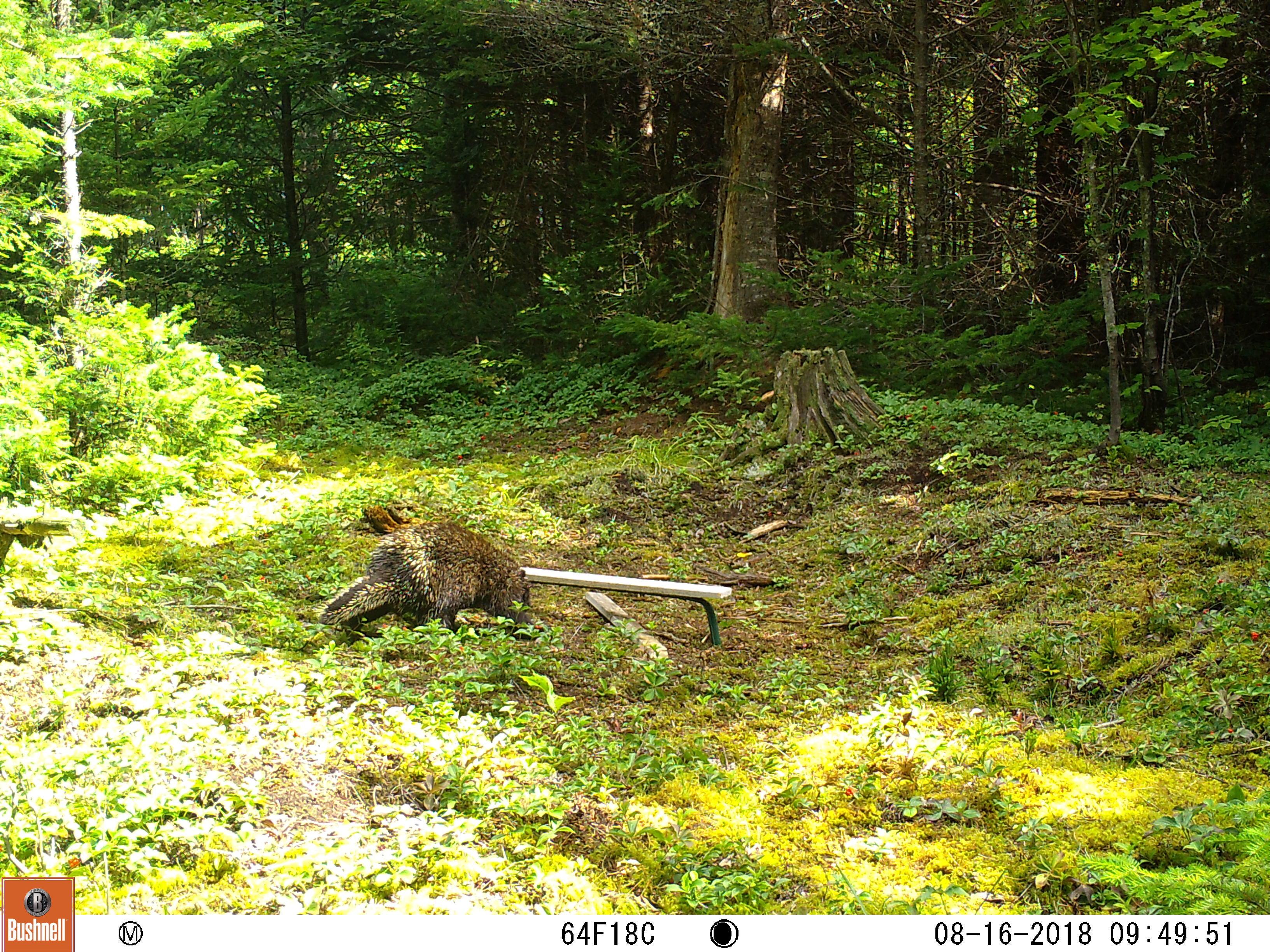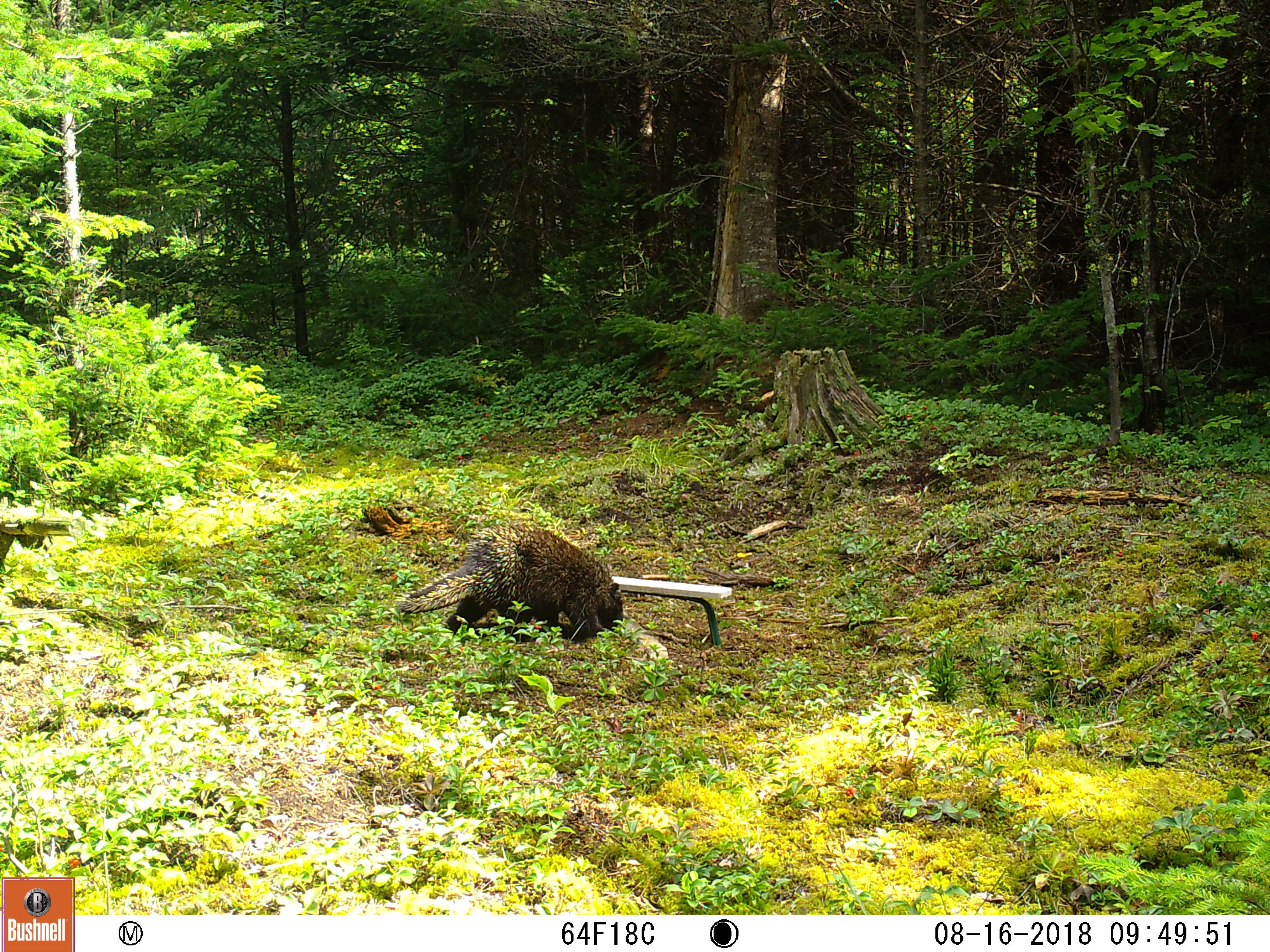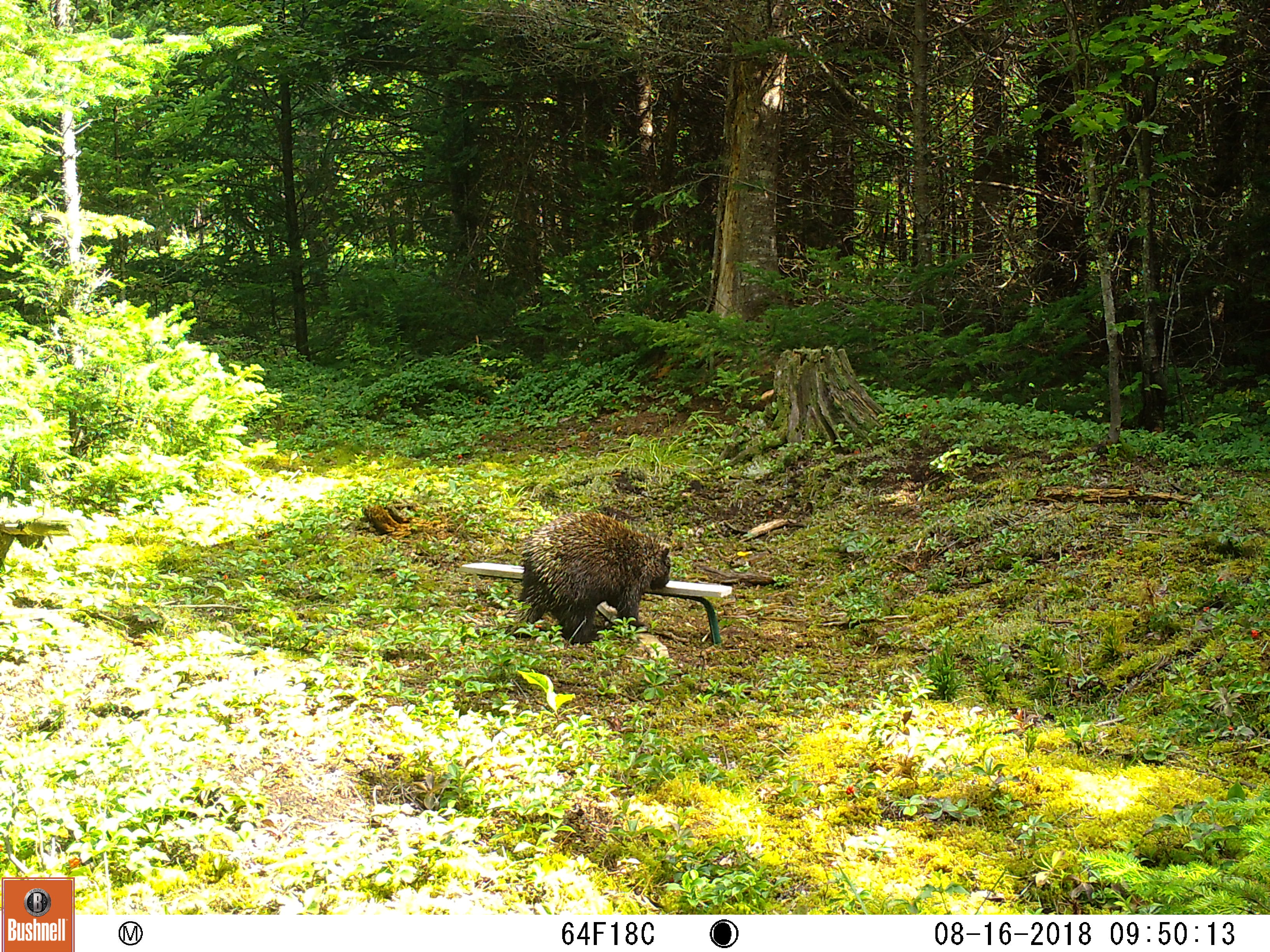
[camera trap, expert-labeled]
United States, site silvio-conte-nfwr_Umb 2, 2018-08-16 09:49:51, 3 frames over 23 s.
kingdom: Animalia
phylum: Chordata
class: Mammalia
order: Rodentia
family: Erethizontidae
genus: Erethizon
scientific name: Erethizon dorsatum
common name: porcupine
Porcupine (Erethizon dorsatum).